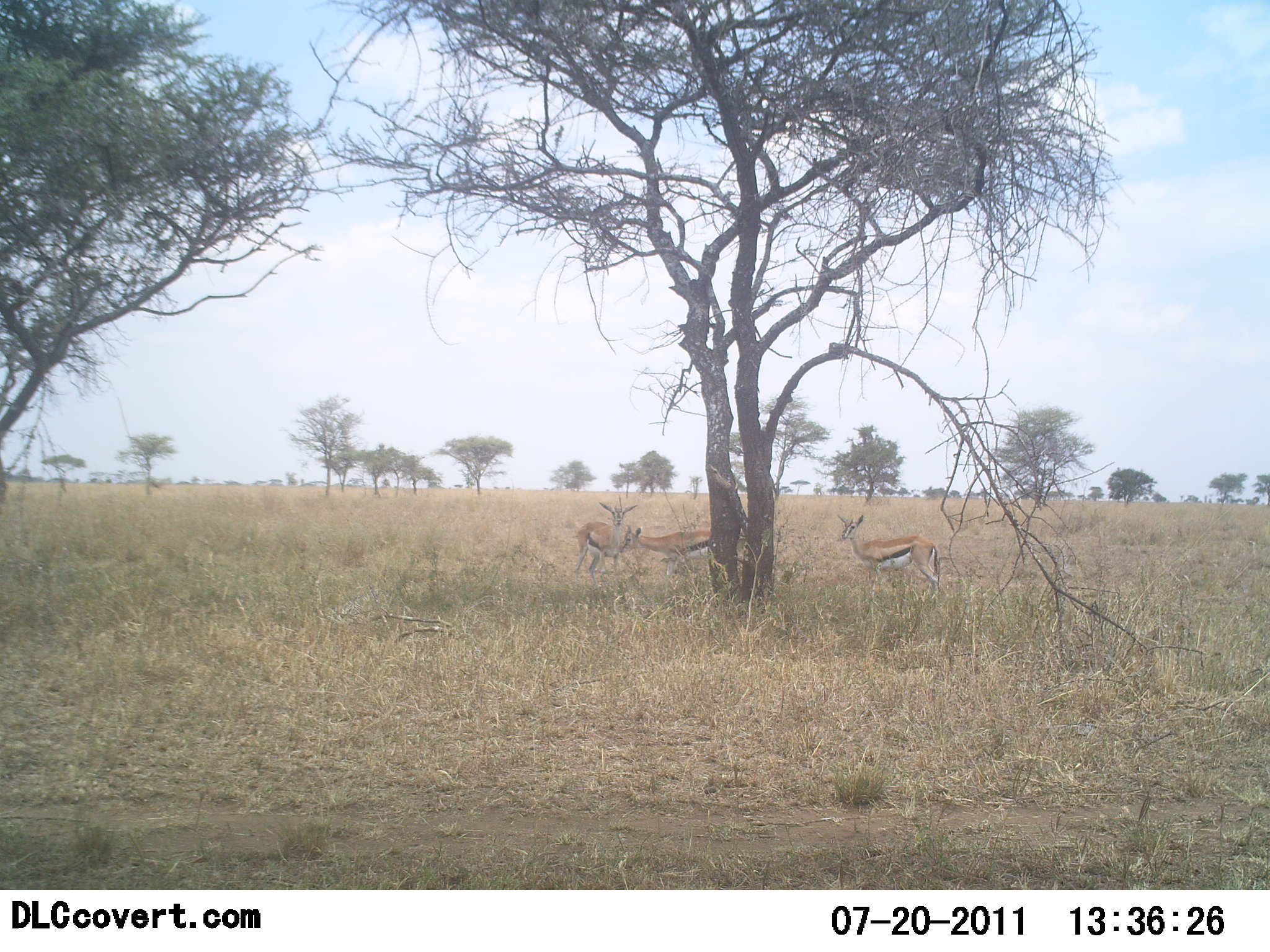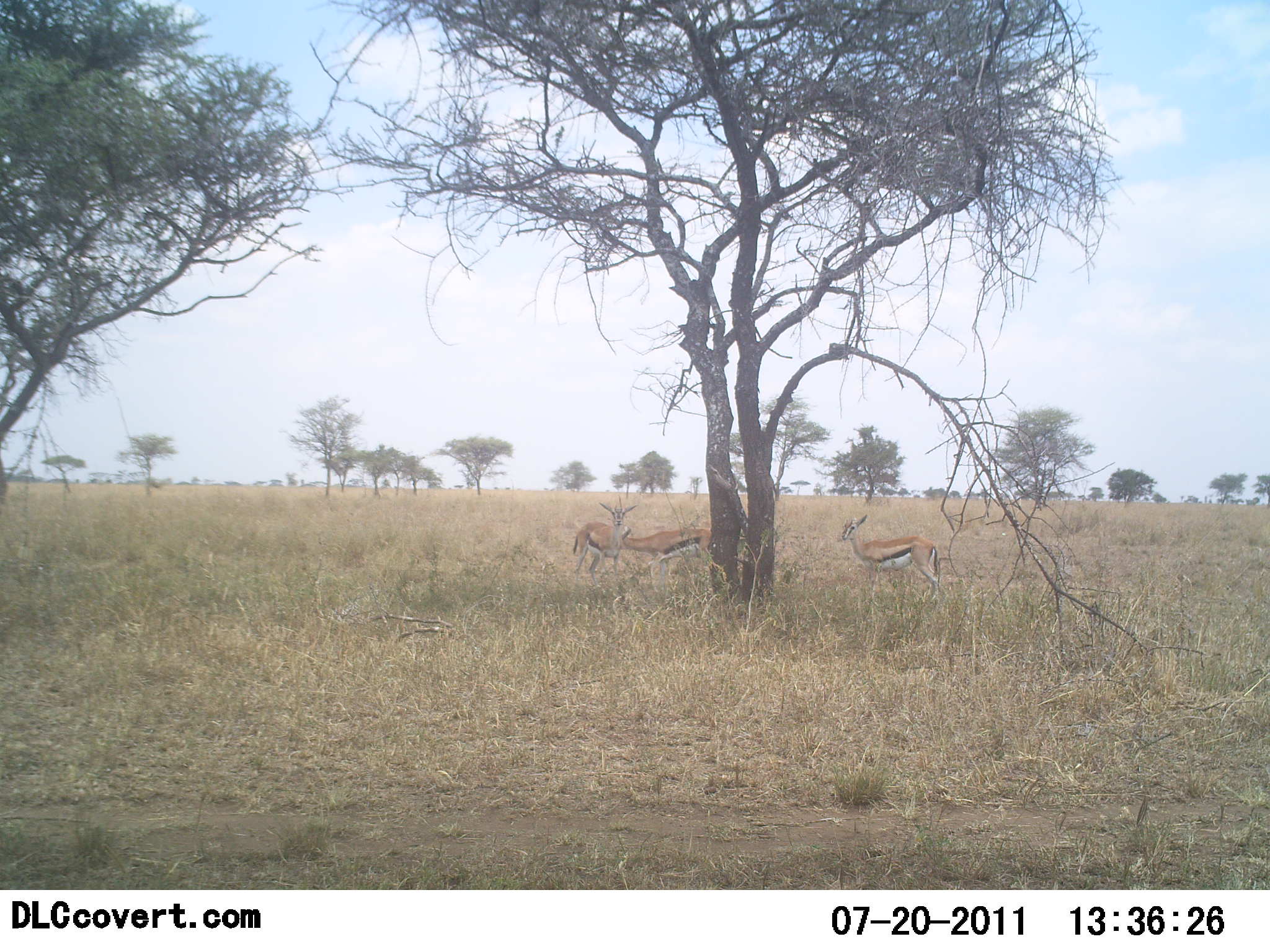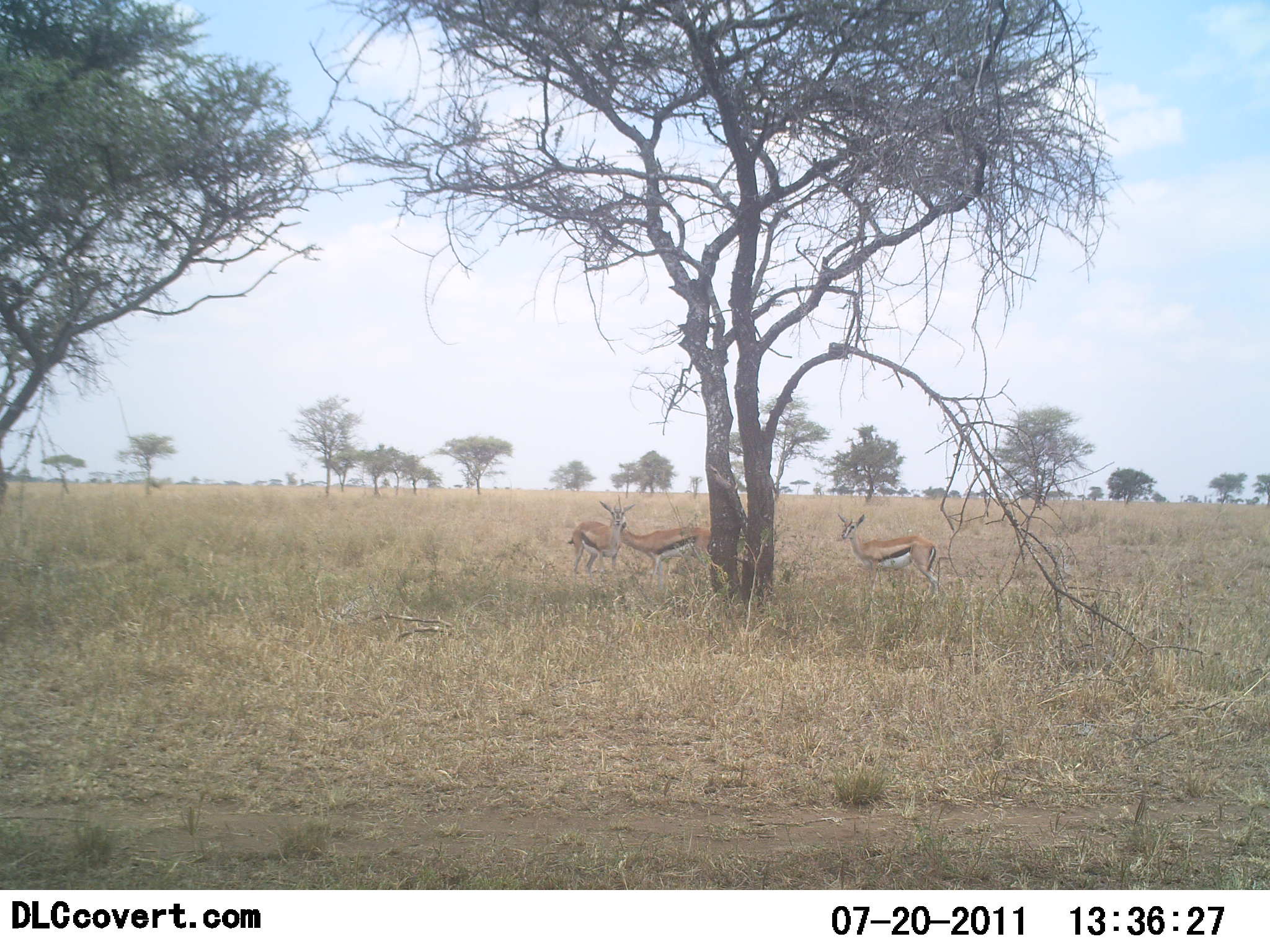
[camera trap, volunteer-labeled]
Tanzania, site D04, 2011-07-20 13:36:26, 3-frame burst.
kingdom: Animalia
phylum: Chordata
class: Mammalia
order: Artiodactyla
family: Bovidae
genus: Eudorcas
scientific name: Eudorcas thomsonii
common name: thomson's gazelle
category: gazellethomsons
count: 3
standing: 100%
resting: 0%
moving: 0%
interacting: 9%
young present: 0%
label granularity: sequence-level